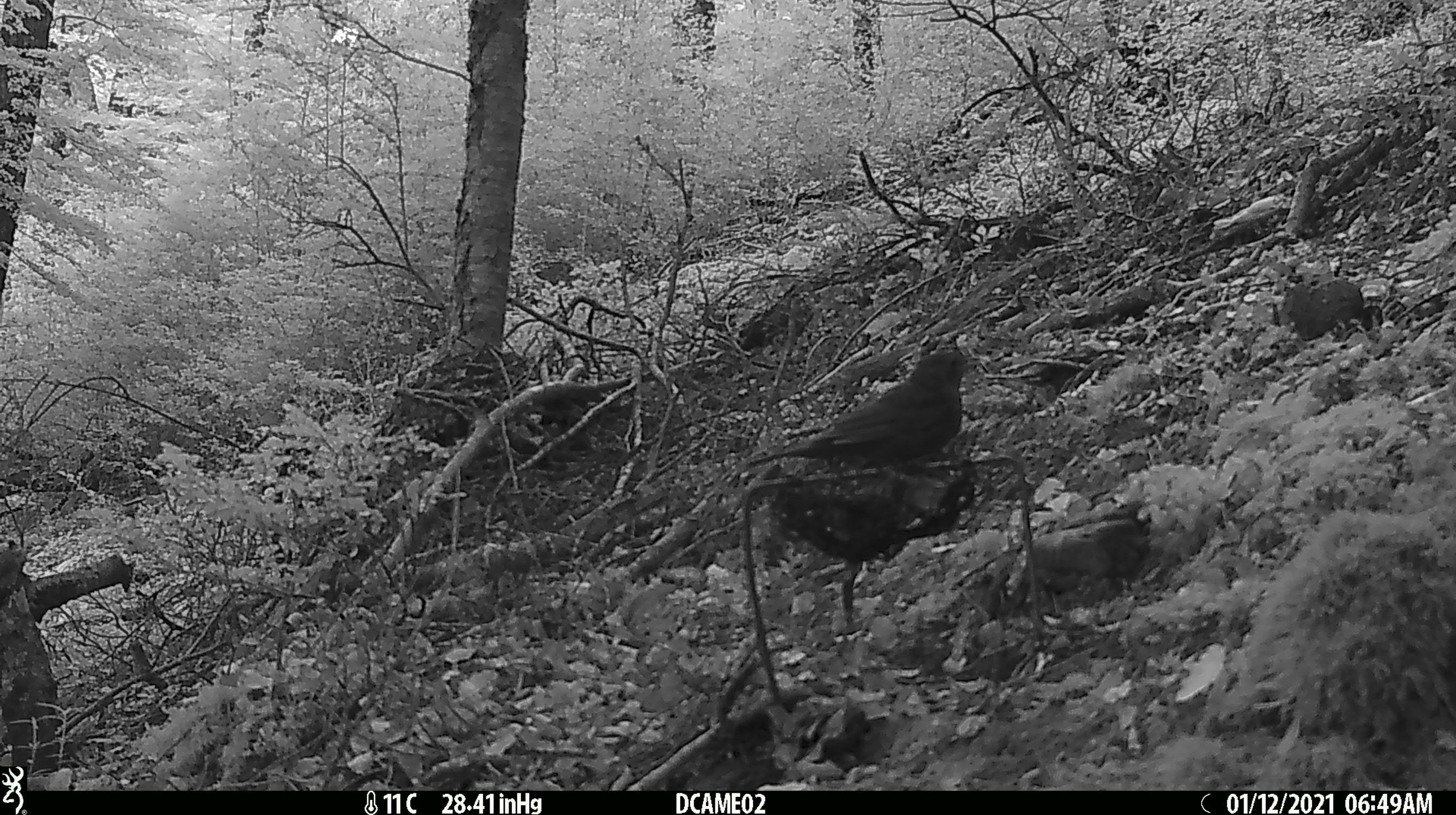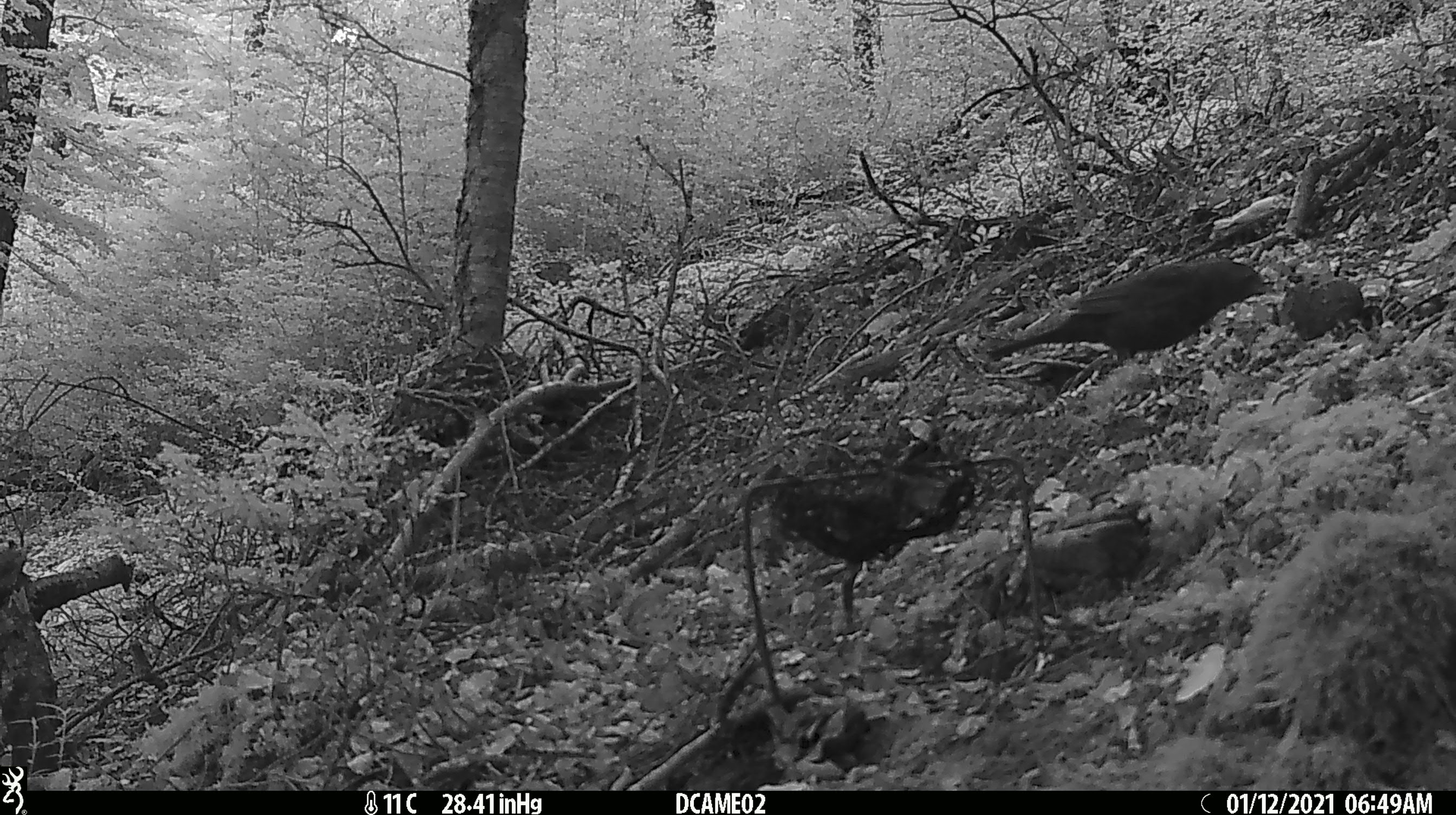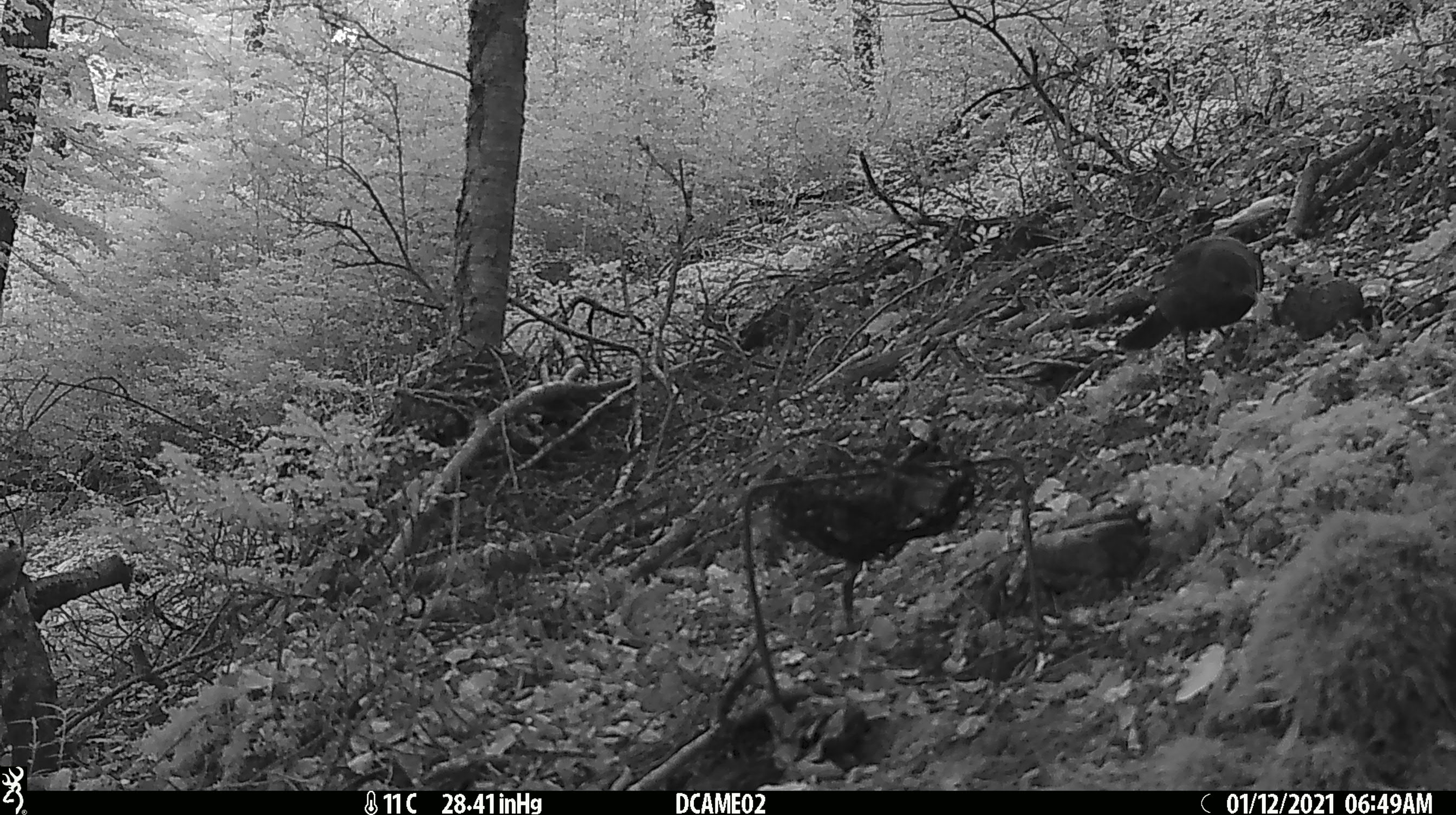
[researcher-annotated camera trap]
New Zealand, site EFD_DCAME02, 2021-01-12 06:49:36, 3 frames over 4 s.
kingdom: Animalia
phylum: Chordata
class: Aves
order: Passeriformes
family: Turdidae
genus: Turdus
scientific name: Turdus merula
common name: eurasian blackbird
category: blackbird